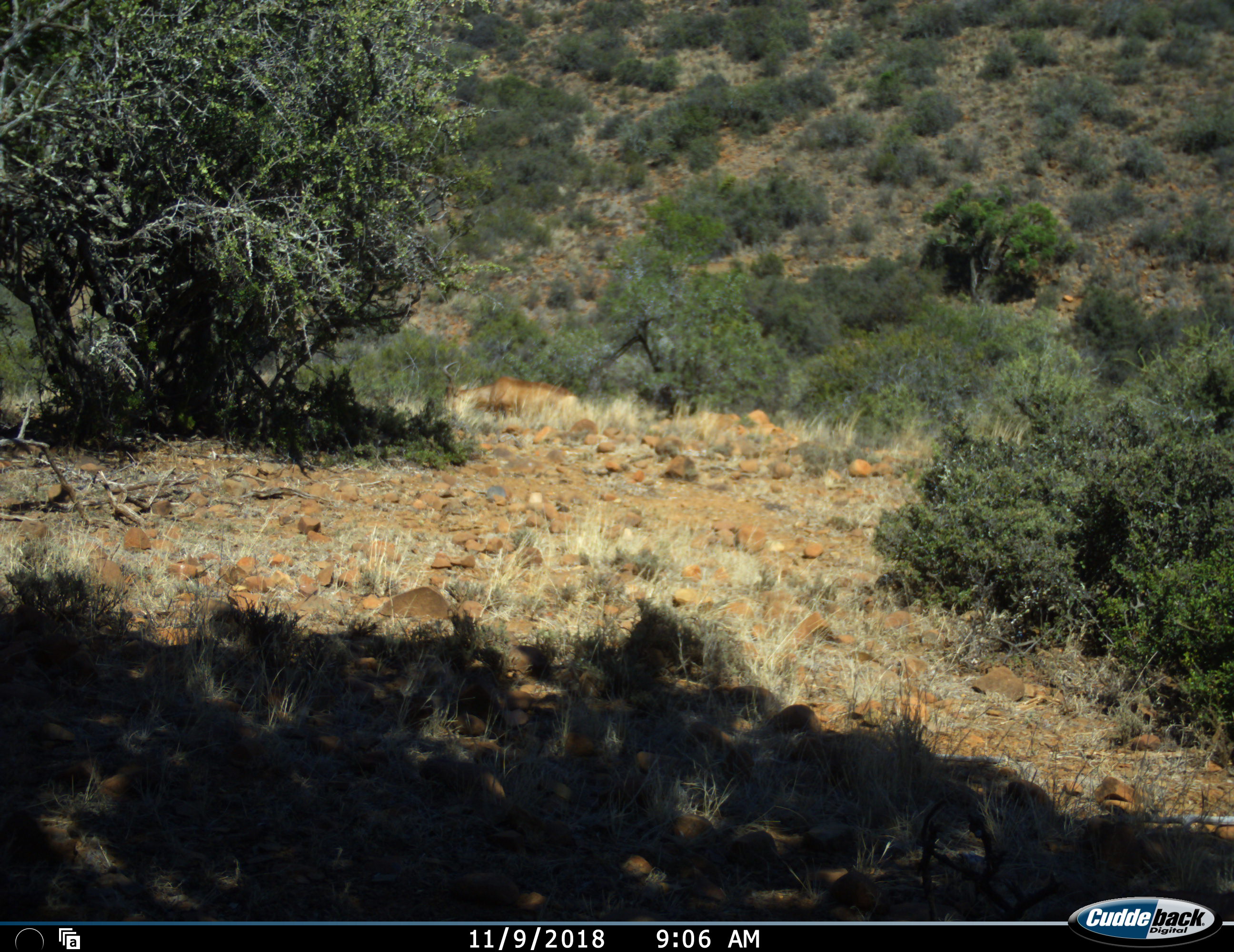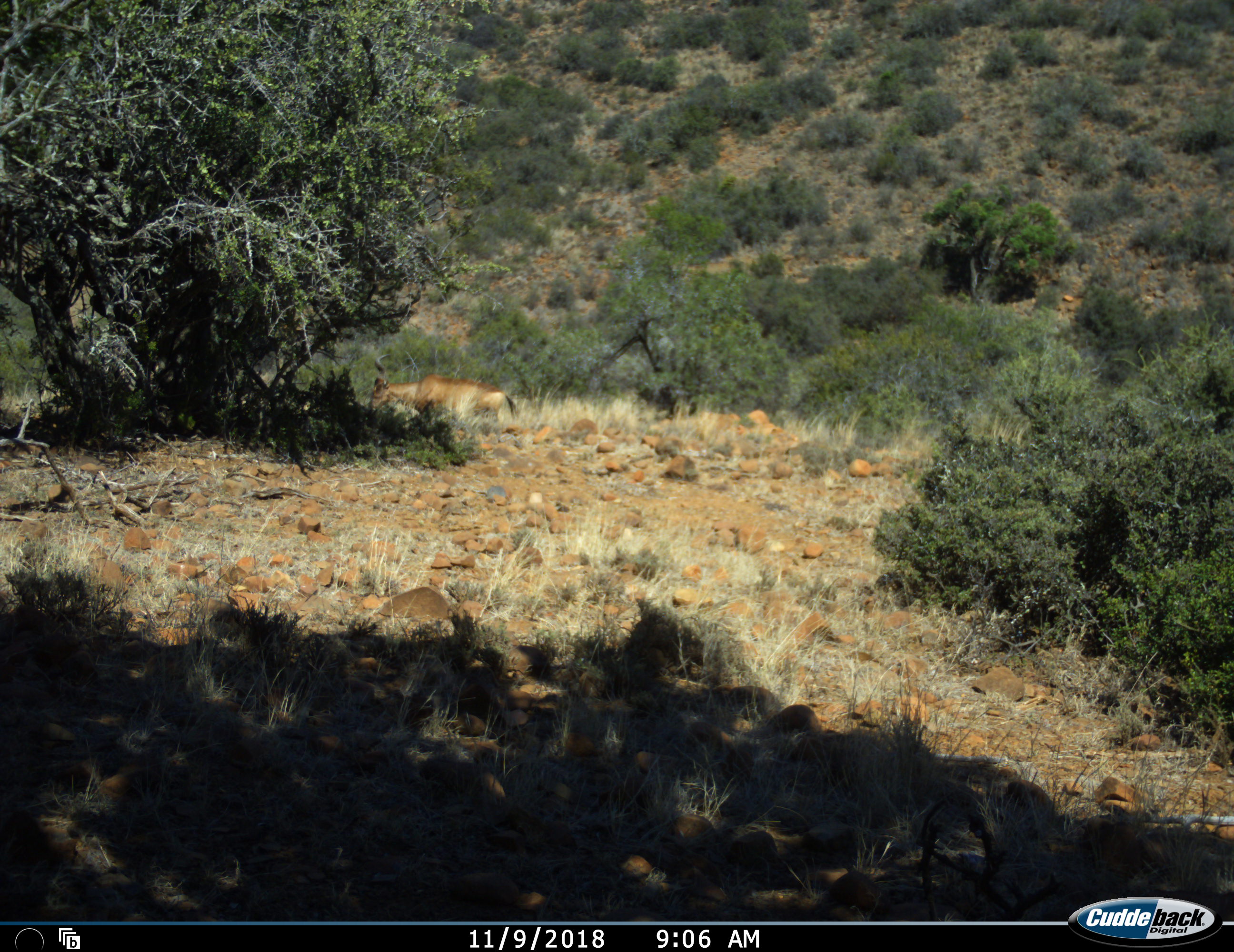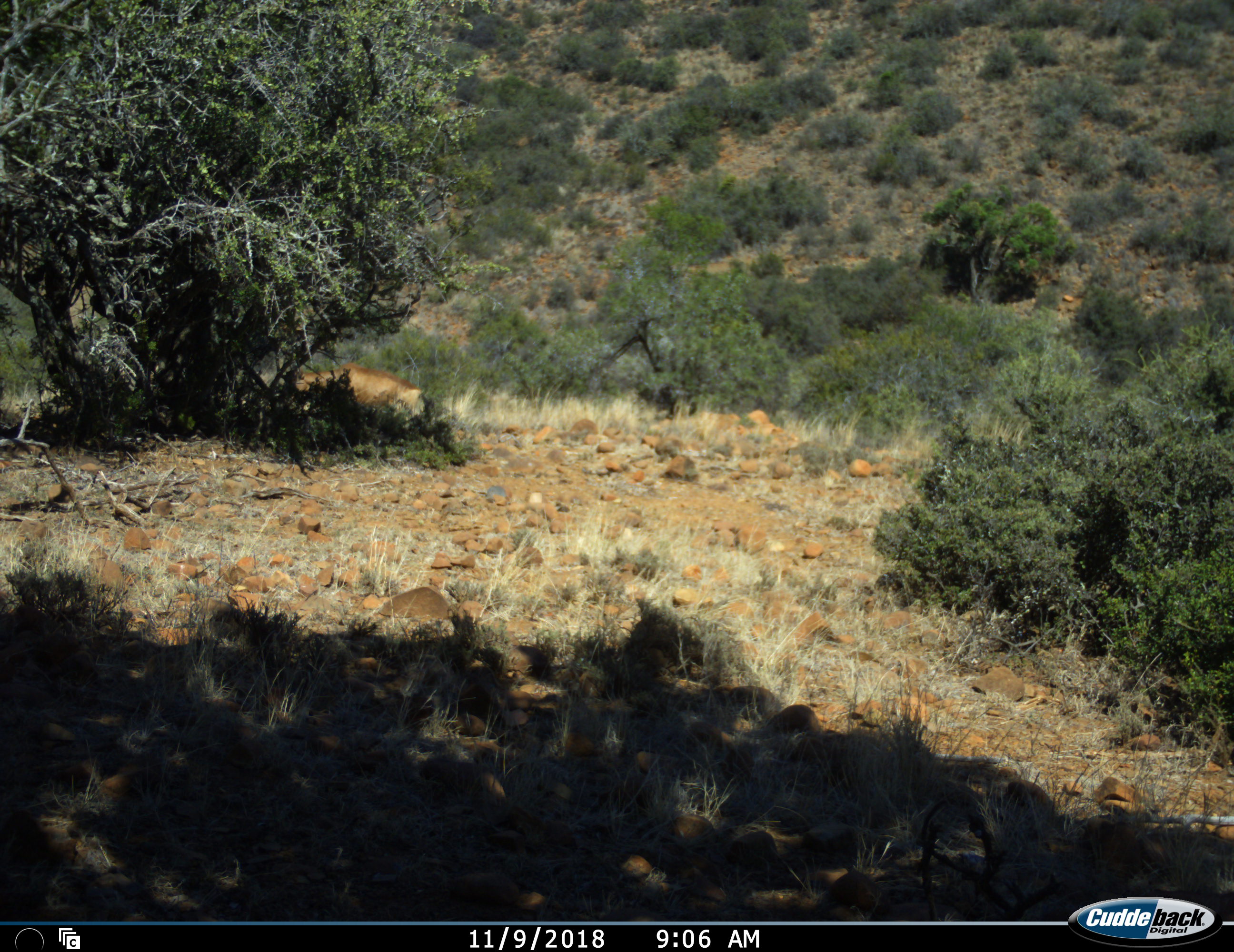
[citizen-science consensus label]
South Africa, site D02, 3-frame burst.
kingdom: Animalia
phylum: Chordata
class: Mammalia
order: Artiodactyla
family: Bovidae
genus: Alcelaphus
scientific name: Alcelaphus buselaphus caama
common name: red hartebeest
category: hartebeestred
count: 1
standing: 0%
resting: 0%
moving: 100%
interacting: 0%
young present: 0%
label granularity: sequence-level